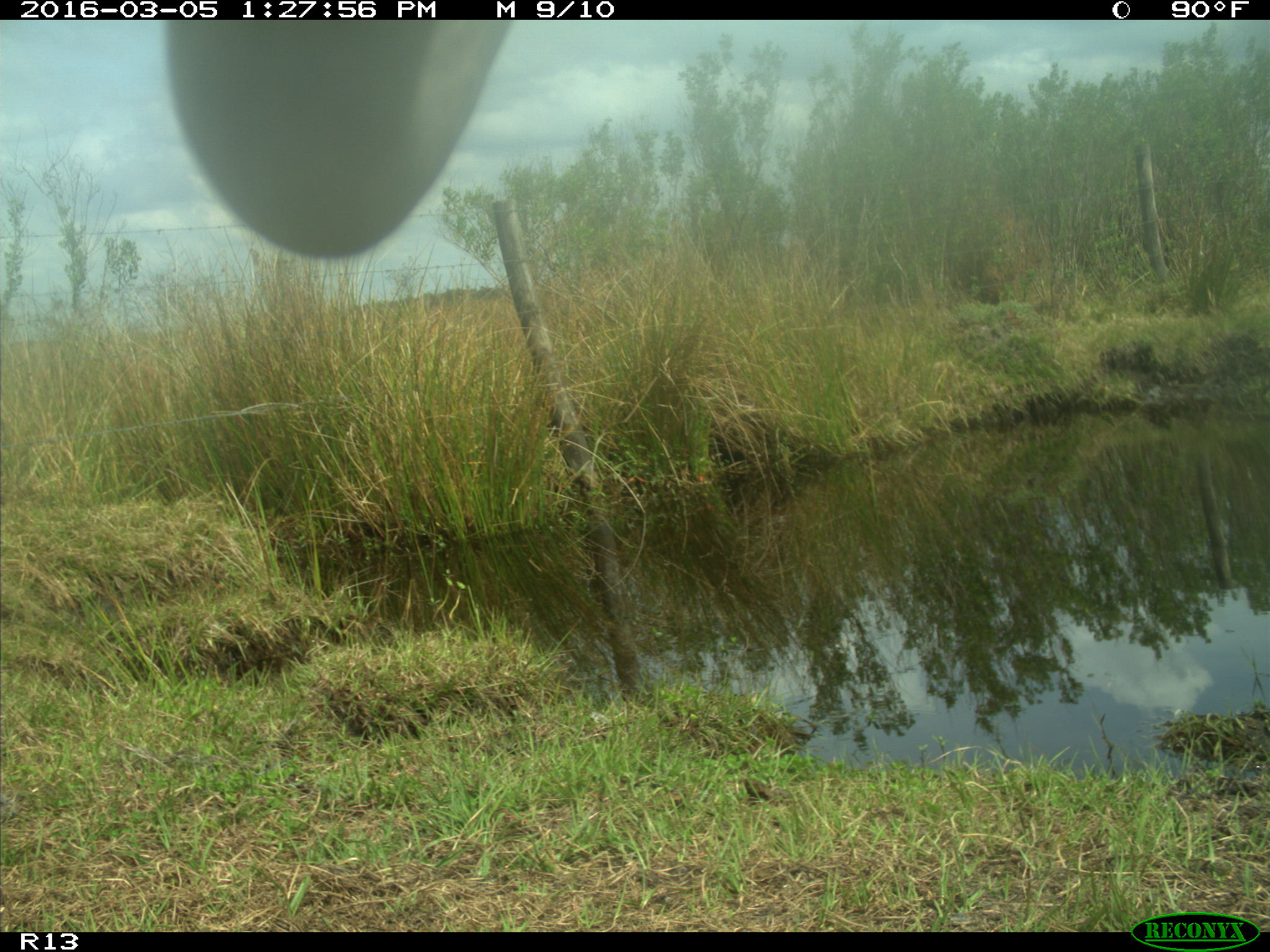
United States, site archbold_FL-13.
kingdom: Animalia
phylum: Chordata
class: Mammalia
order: Artiodactyla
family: Bovidae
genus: Bos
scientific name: Bos taurus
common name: domestic cow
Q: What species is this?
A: Bos taurus (domestic cow).